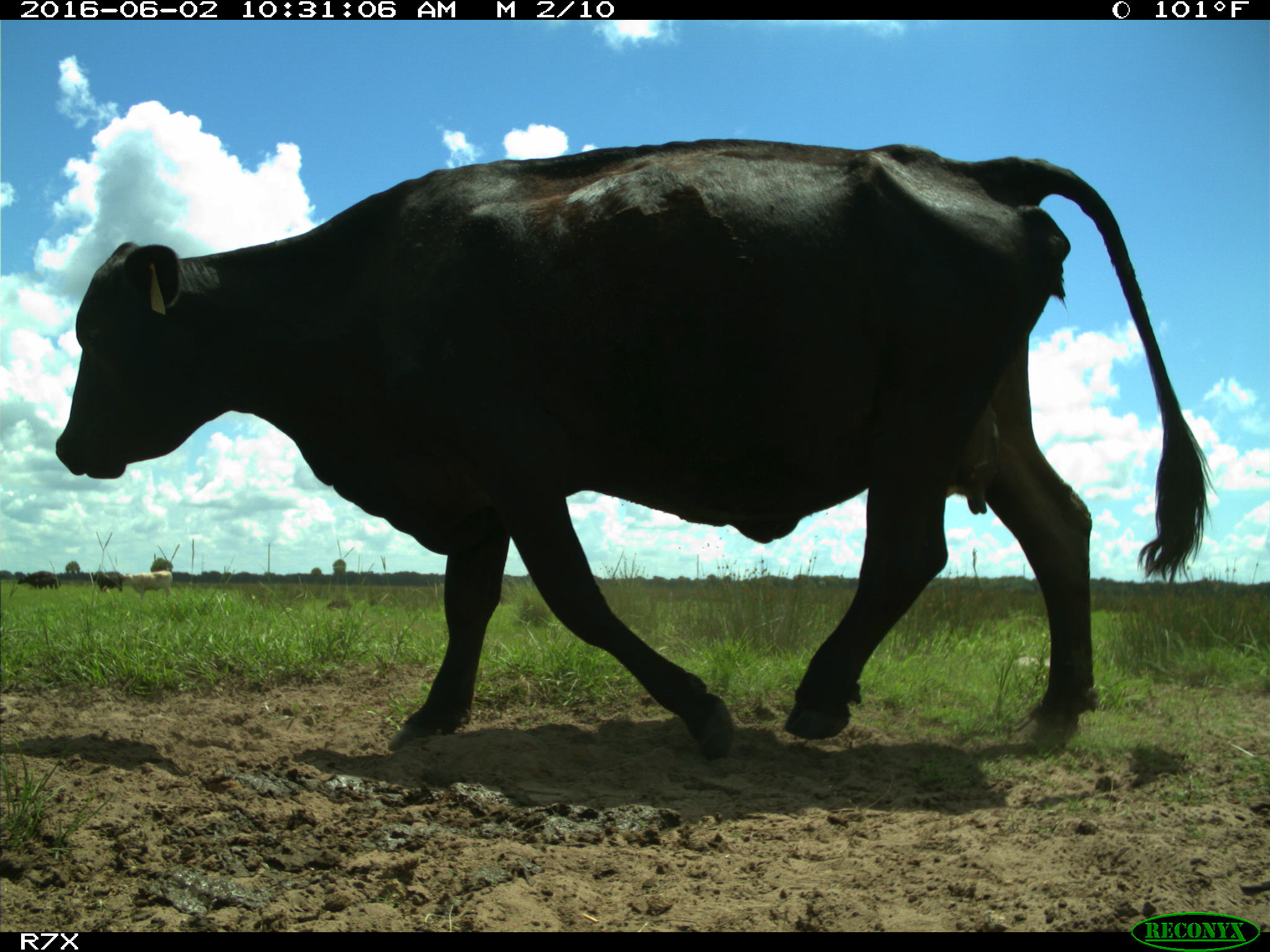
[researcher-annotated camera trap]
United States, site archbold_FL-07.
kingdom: Animalia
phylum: Chordata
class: Mammalia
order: Artiodactyla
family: Bovidae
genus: Bos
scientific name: Bos taurus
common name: domestic cow